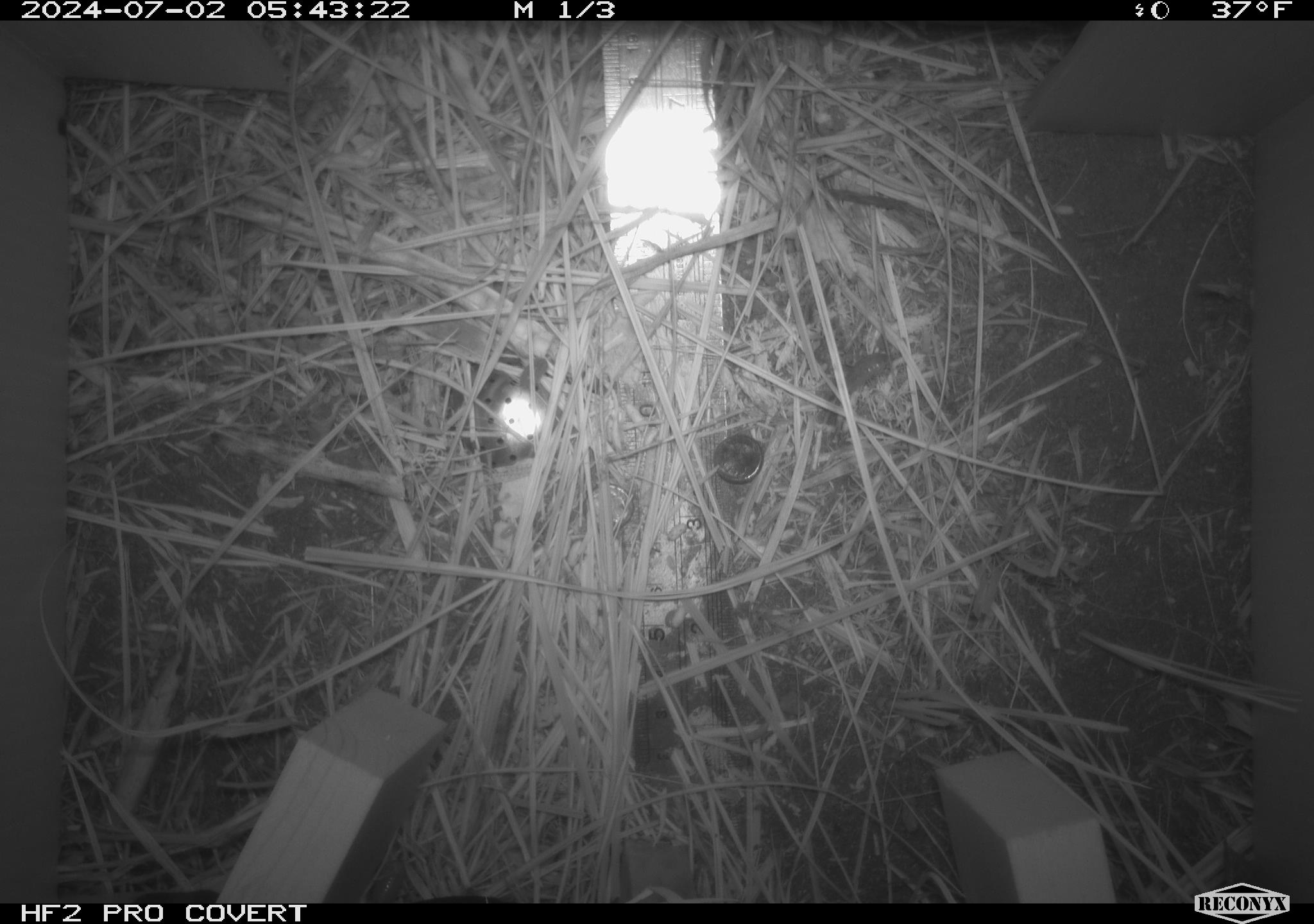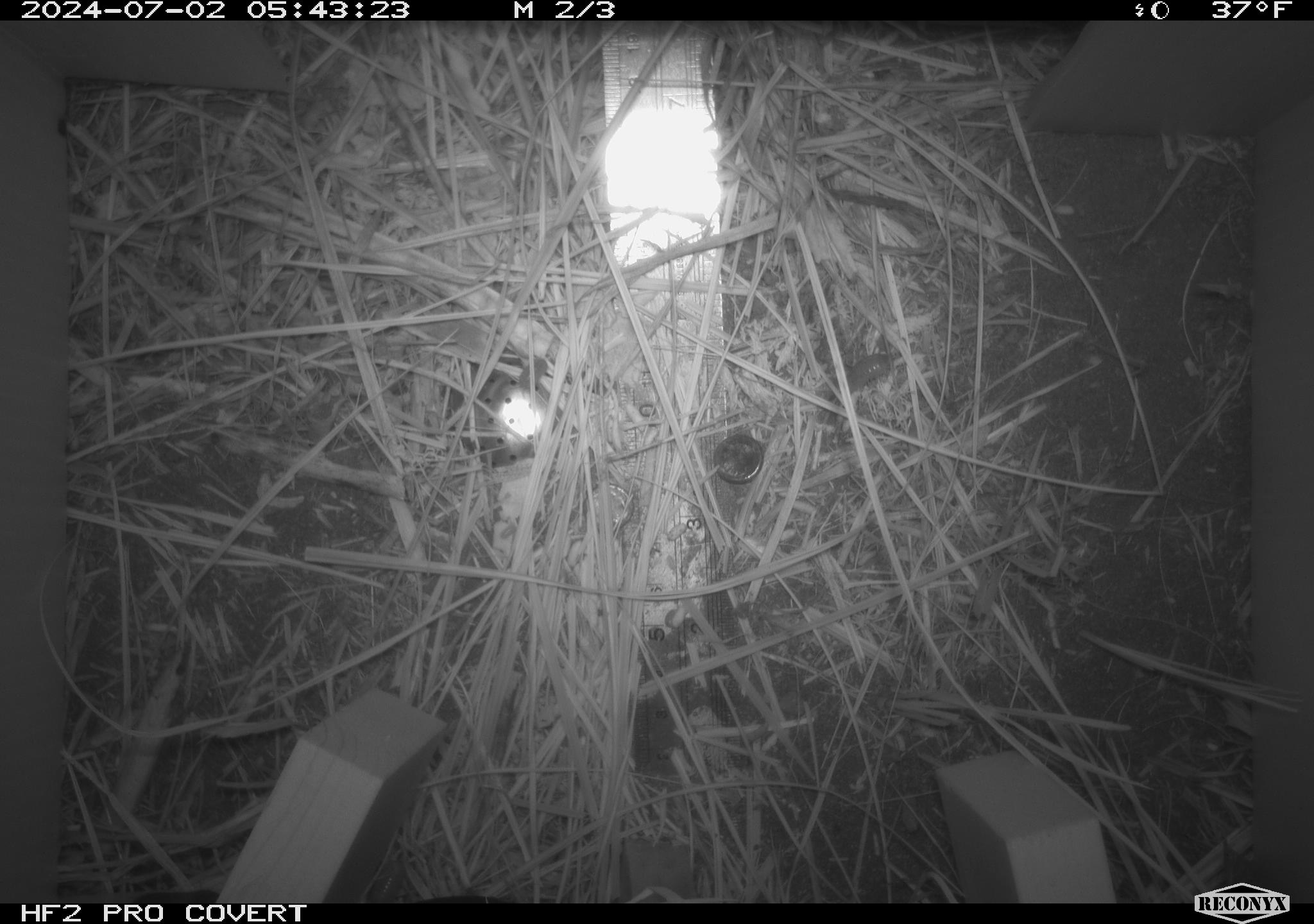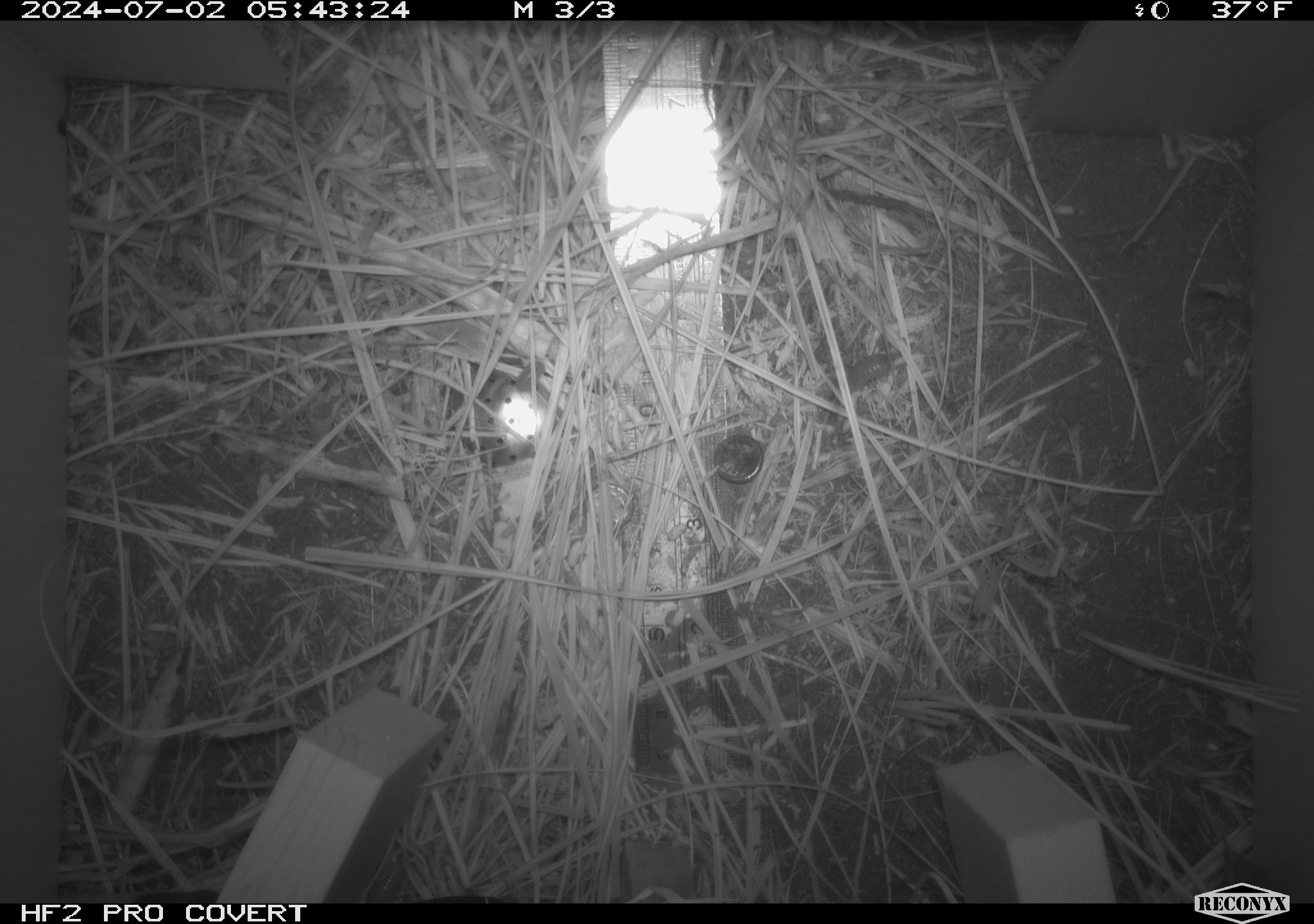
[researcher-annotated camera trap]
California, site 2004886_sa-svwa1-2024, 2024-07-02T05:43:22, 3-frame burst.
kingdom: Animalia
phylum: Arthropoda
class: Malacostraca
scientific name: Malacostraca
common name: amphipods, crabs, isopods, krill, lobsters and shrimps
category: malacostracan